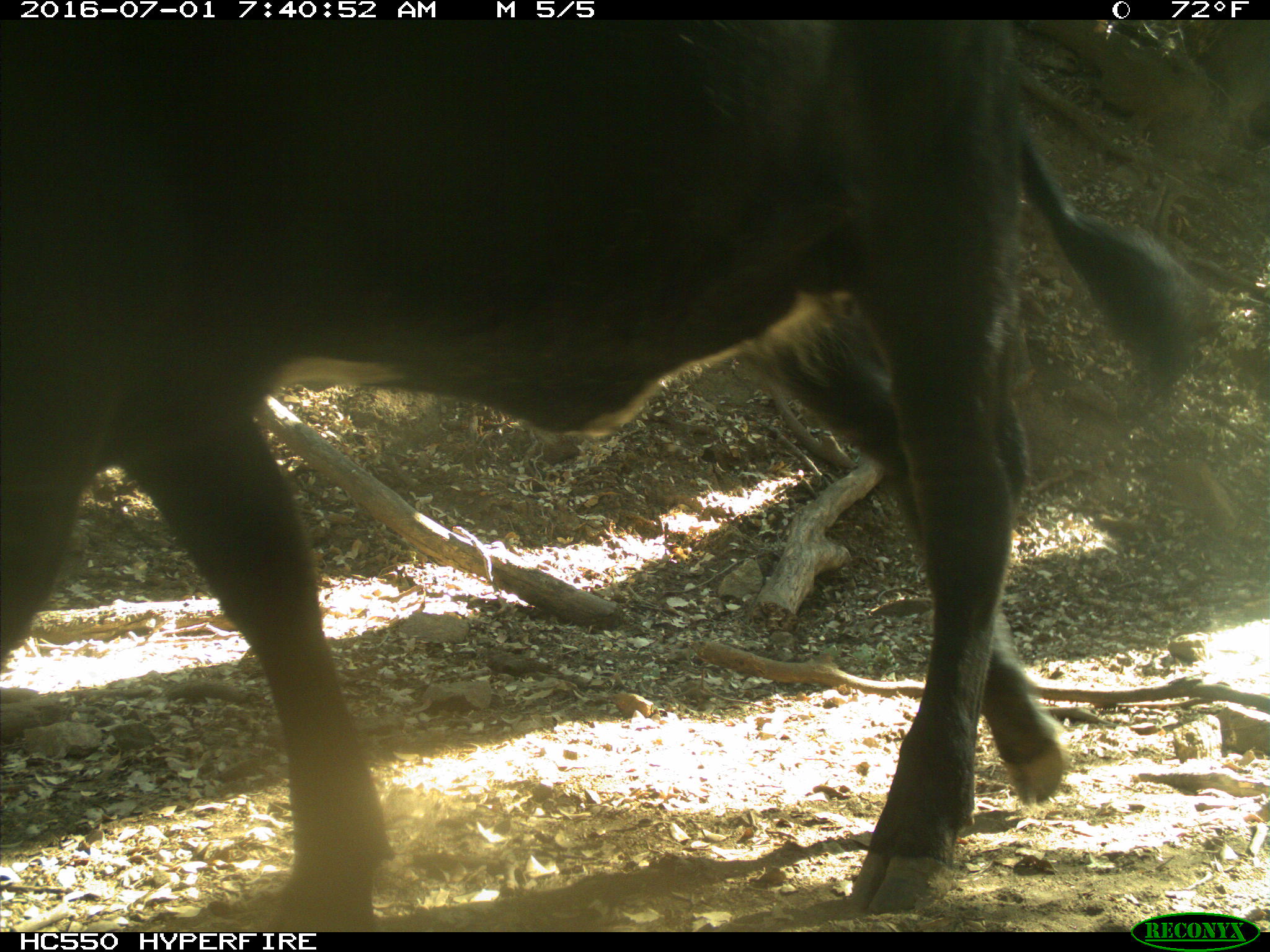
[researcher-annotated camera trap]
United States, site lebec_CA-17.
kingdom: Animalia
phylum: Chordata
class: Mammalia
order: Artiodactyla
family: Bovidae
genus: Bos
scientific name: Bos taurus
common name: domestic cow